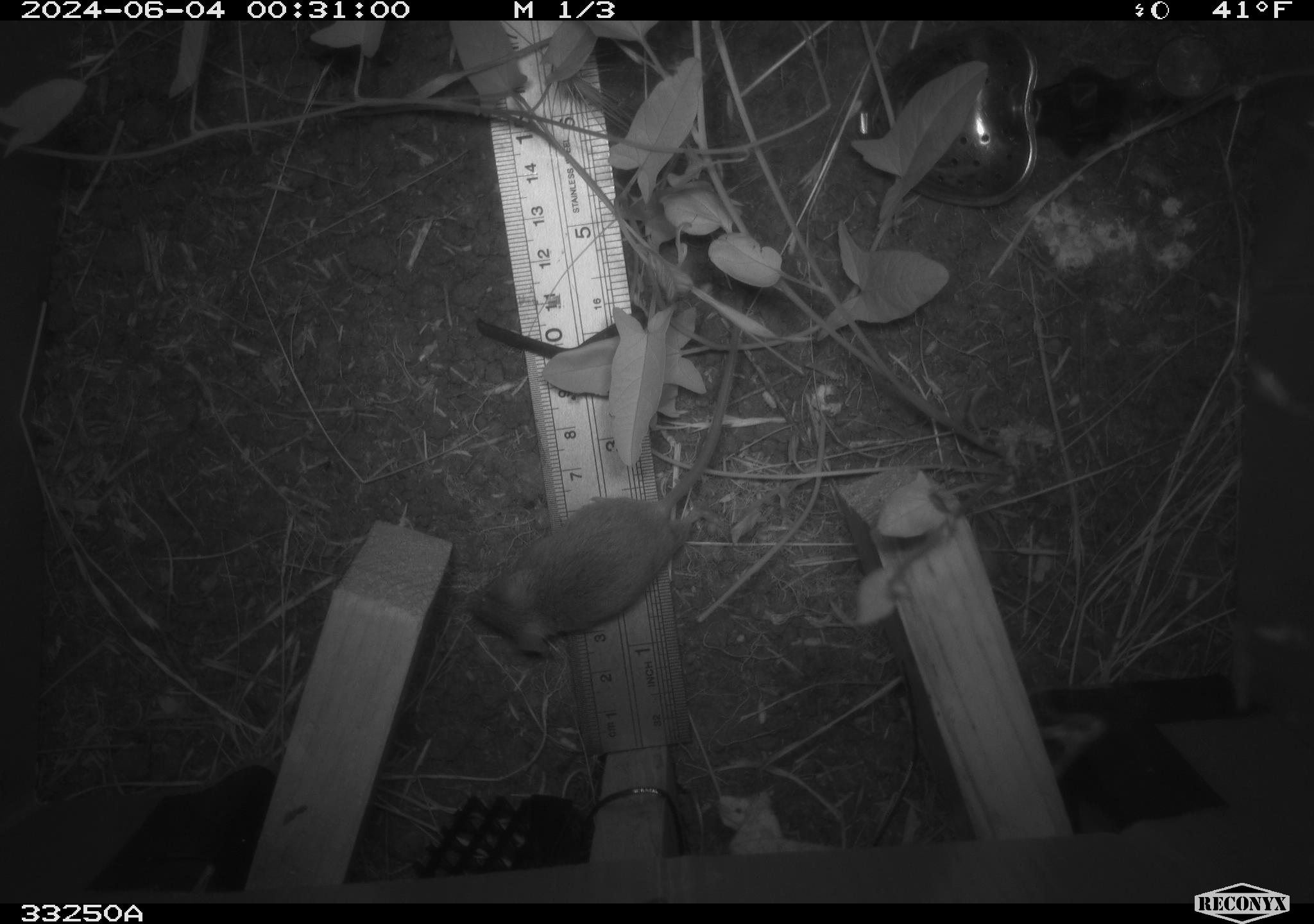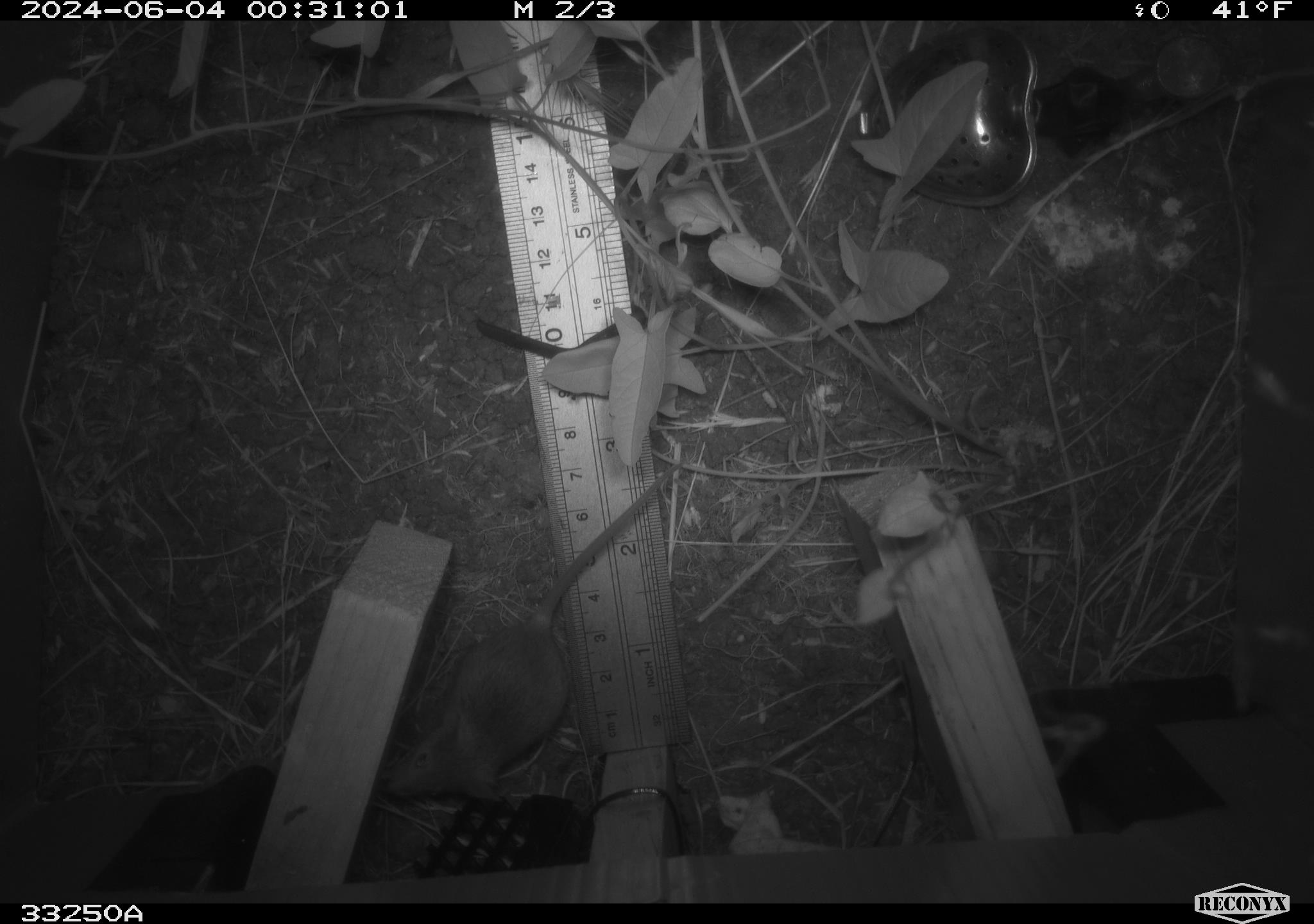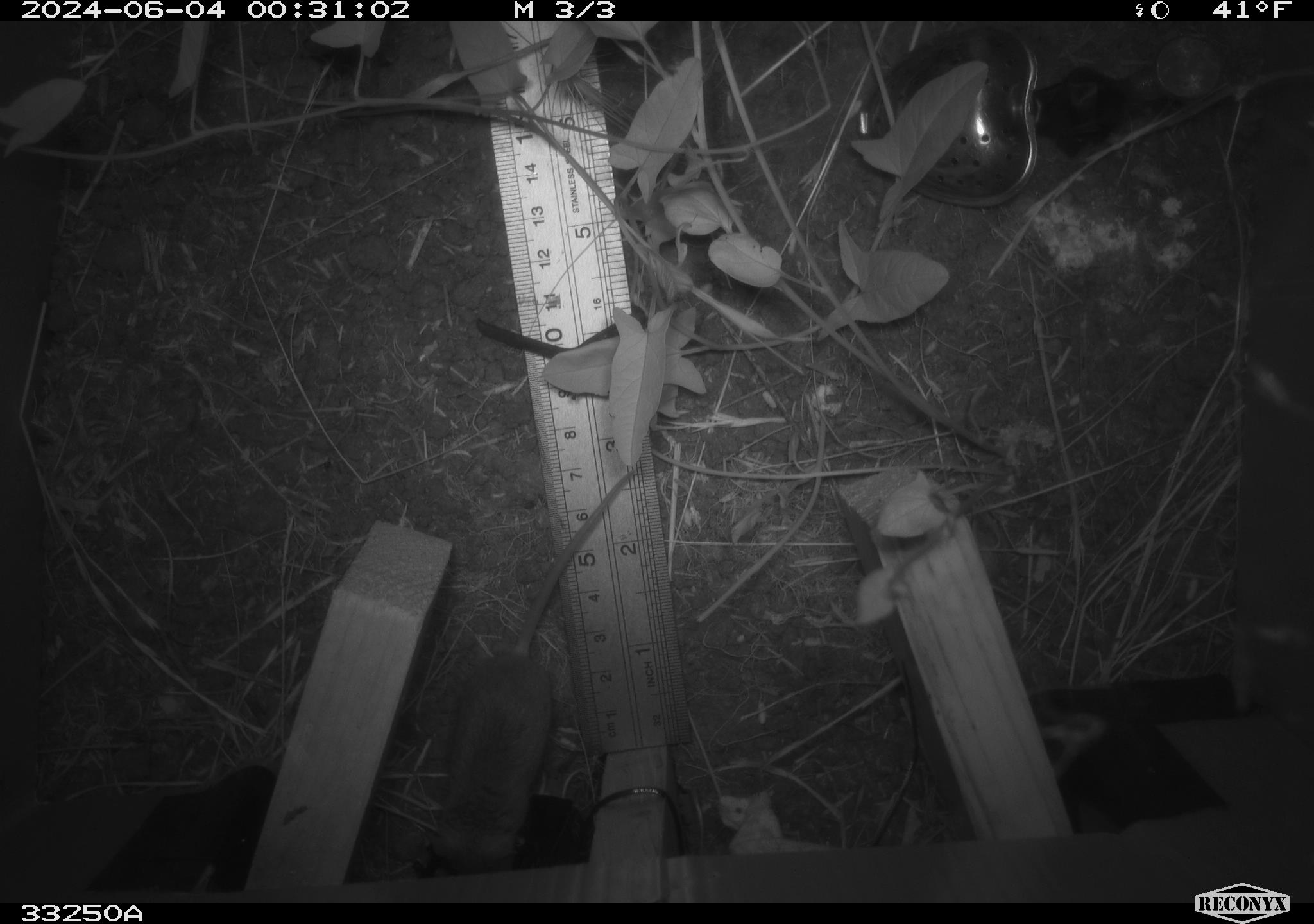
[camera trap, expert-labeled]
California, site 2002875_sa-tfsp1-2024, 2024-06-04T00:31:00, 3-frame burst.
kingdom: Animalia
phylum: Chordata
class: Mammalia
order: Rodentia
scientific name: Rodentia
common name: mouse species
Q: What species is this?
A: Mouse species (Rodentia).